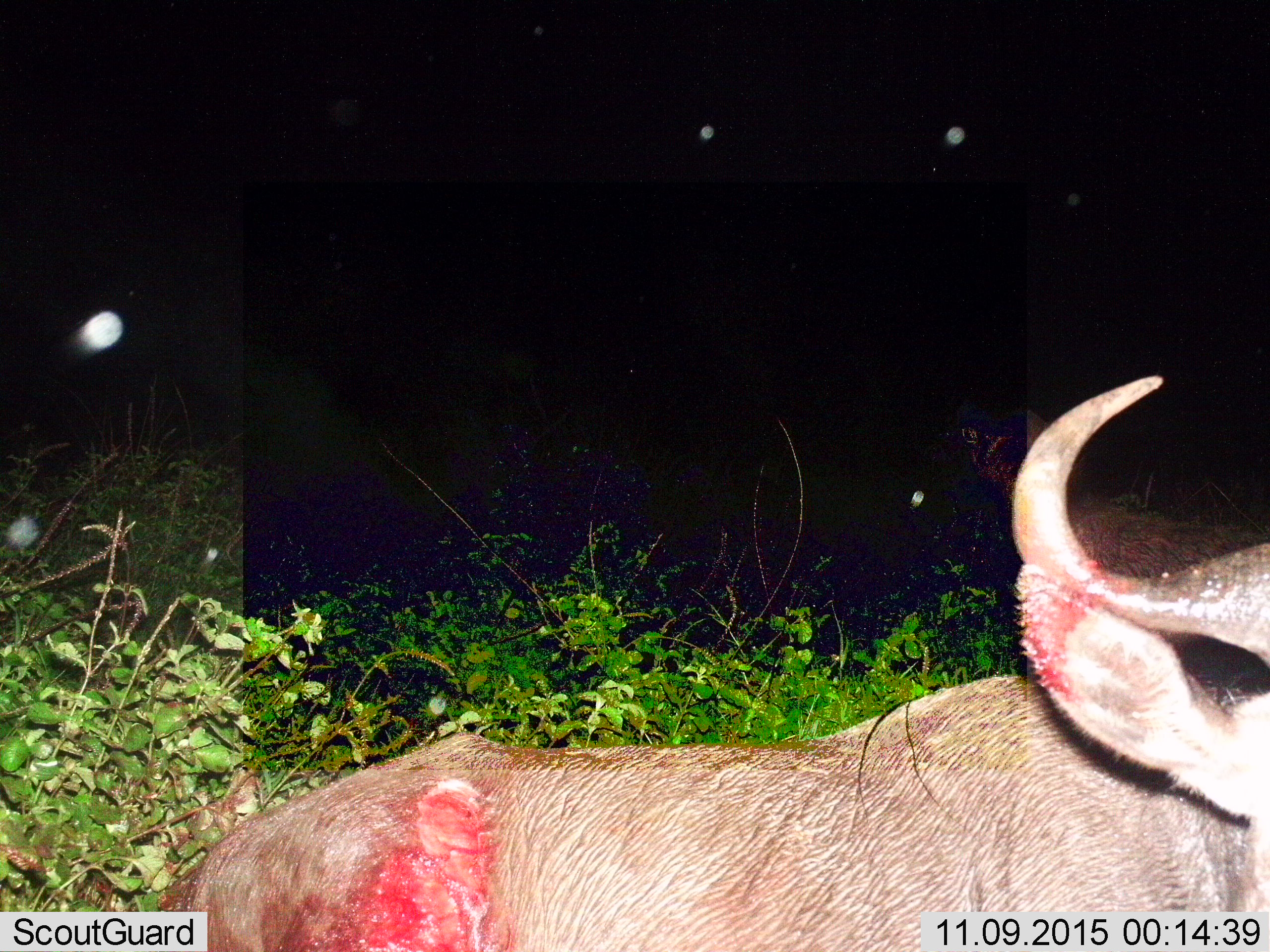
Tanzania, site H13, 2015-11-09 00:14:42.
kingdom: Animalia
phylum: Chordata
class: Mammalia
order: Artiodactyla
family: Bovidae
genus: Connochaetes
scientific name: Connochaetes taurinus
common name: blue wildebeest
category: wildebeest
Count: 1.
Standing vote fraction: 33%.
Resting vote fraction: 44%.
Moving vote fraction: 33%.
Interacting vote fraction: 22%.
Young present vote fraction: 0%.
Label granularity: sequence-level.